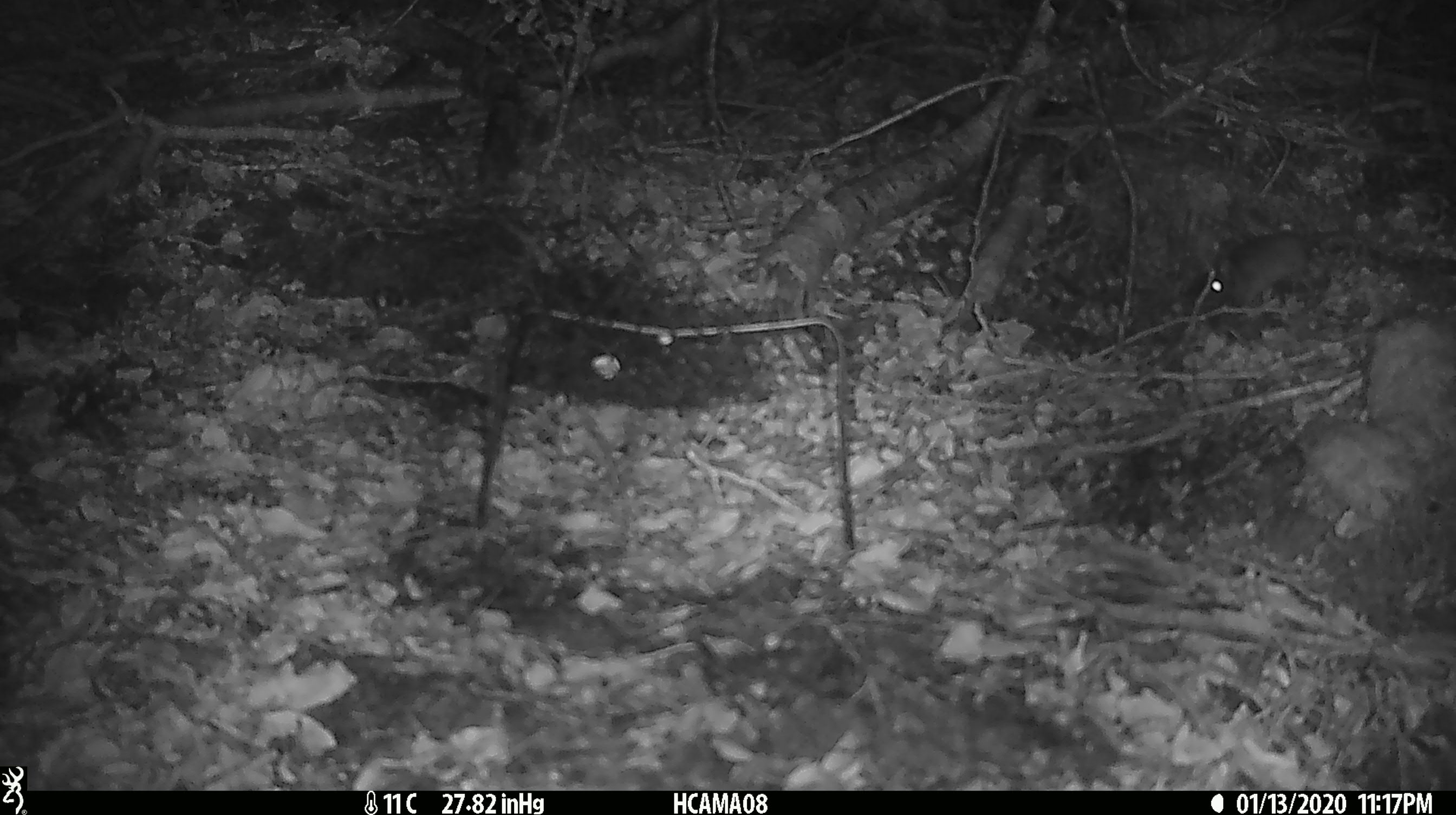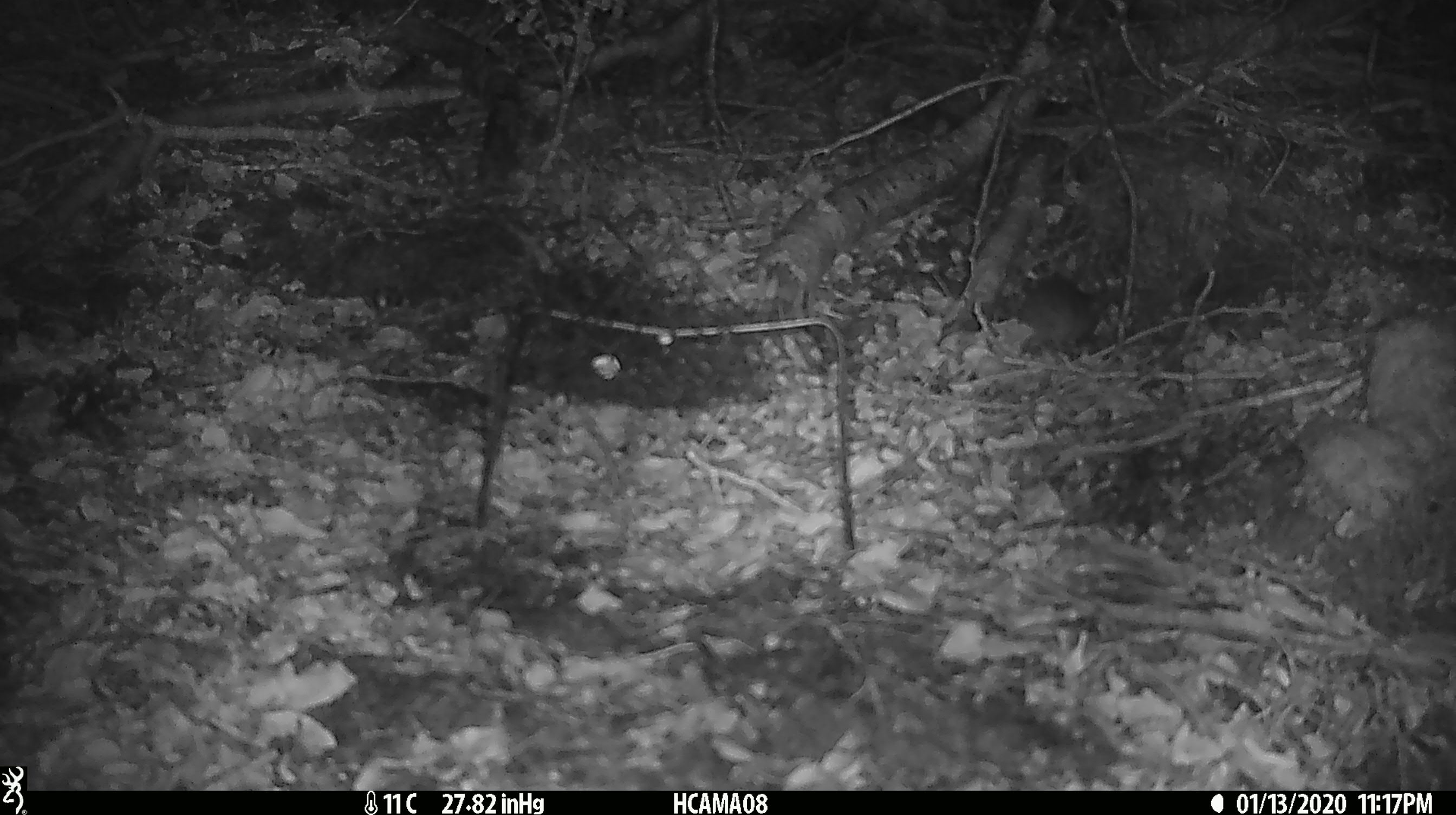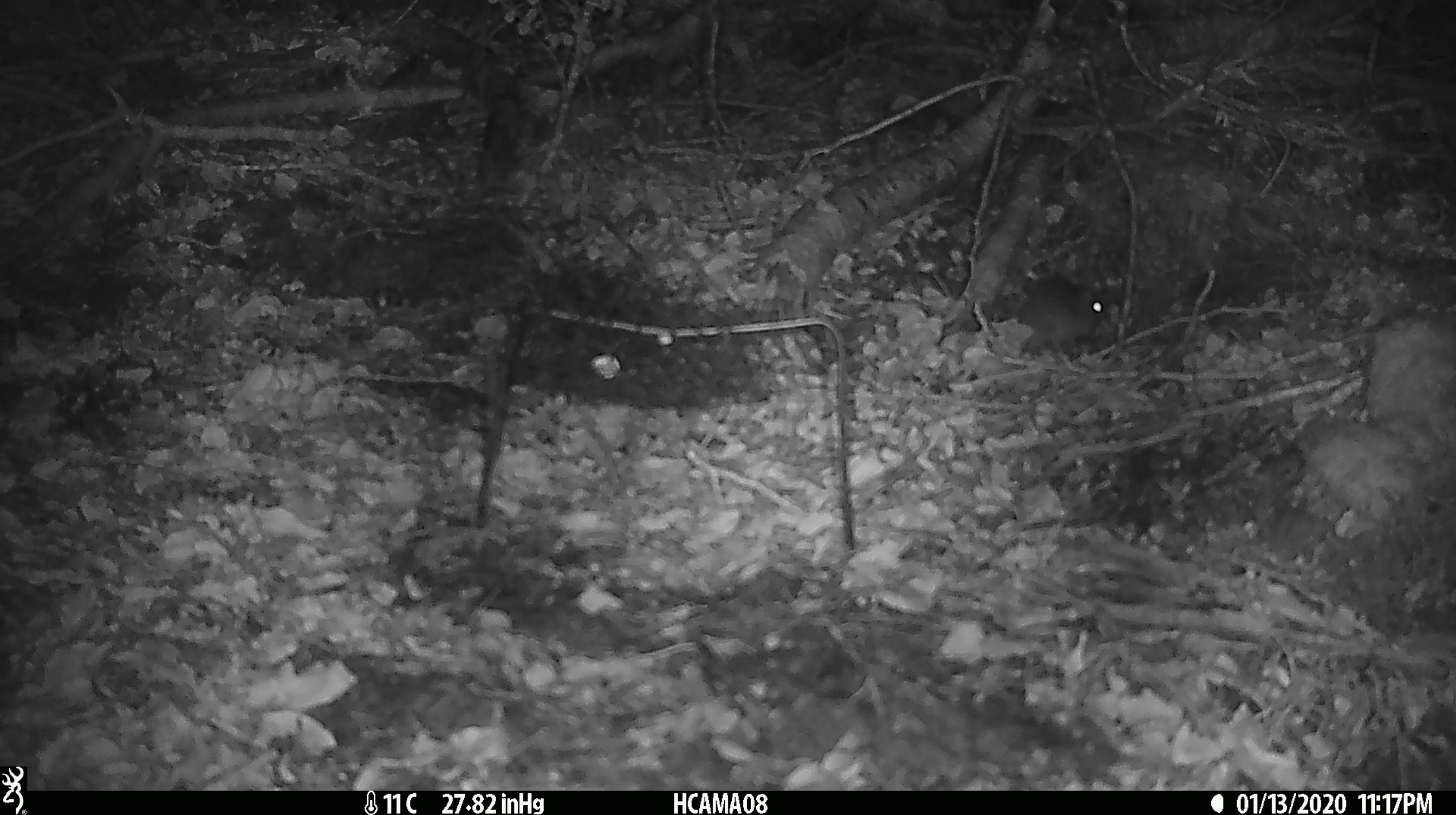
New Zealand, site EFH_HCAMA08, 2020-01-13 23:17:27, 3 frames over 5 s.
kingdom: Animalia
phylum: Chordata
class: Mammalia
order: Rodentia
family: Muridae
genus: Mus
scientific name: Mus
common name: mouse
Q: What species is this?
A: Mouse (Mus).